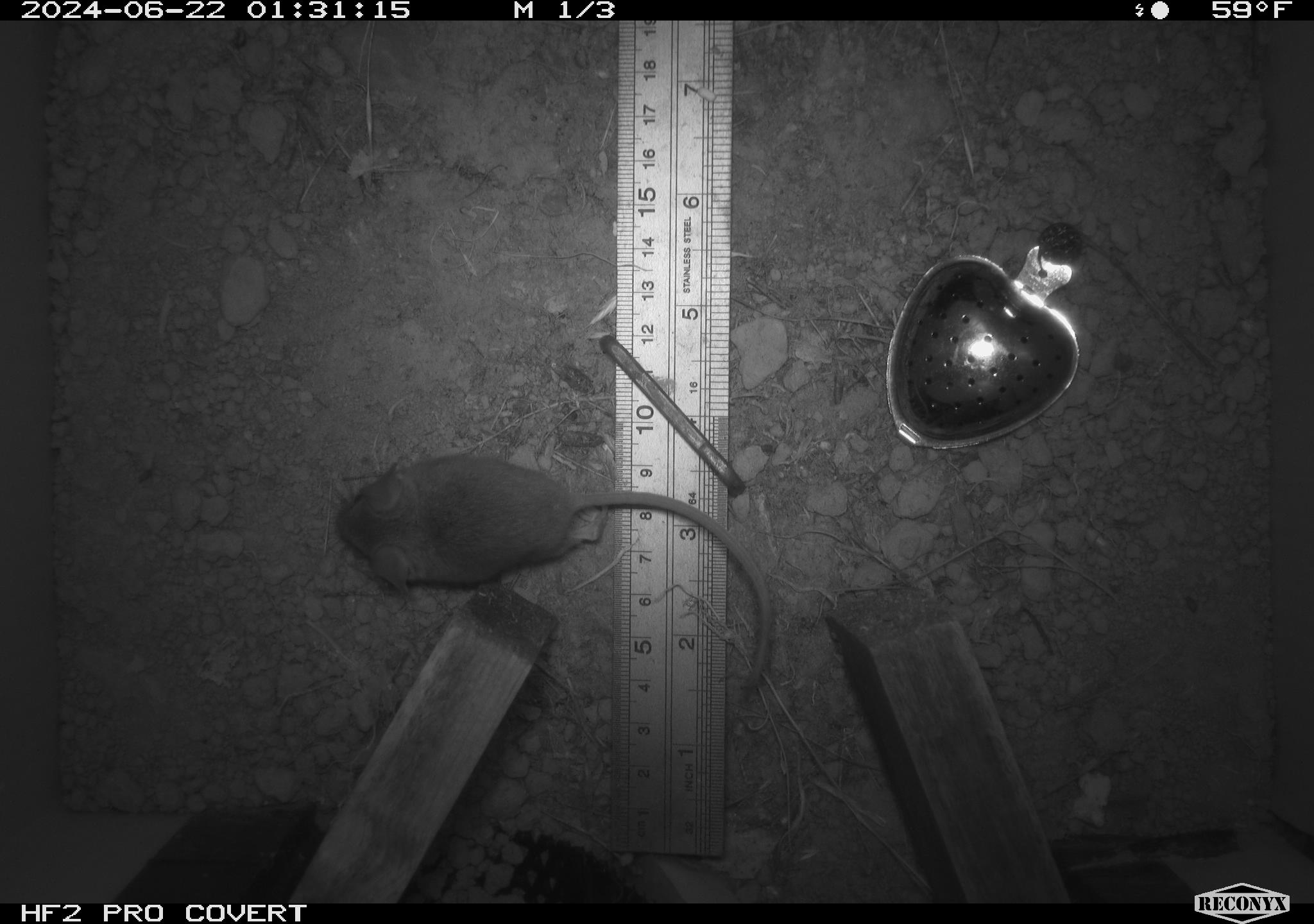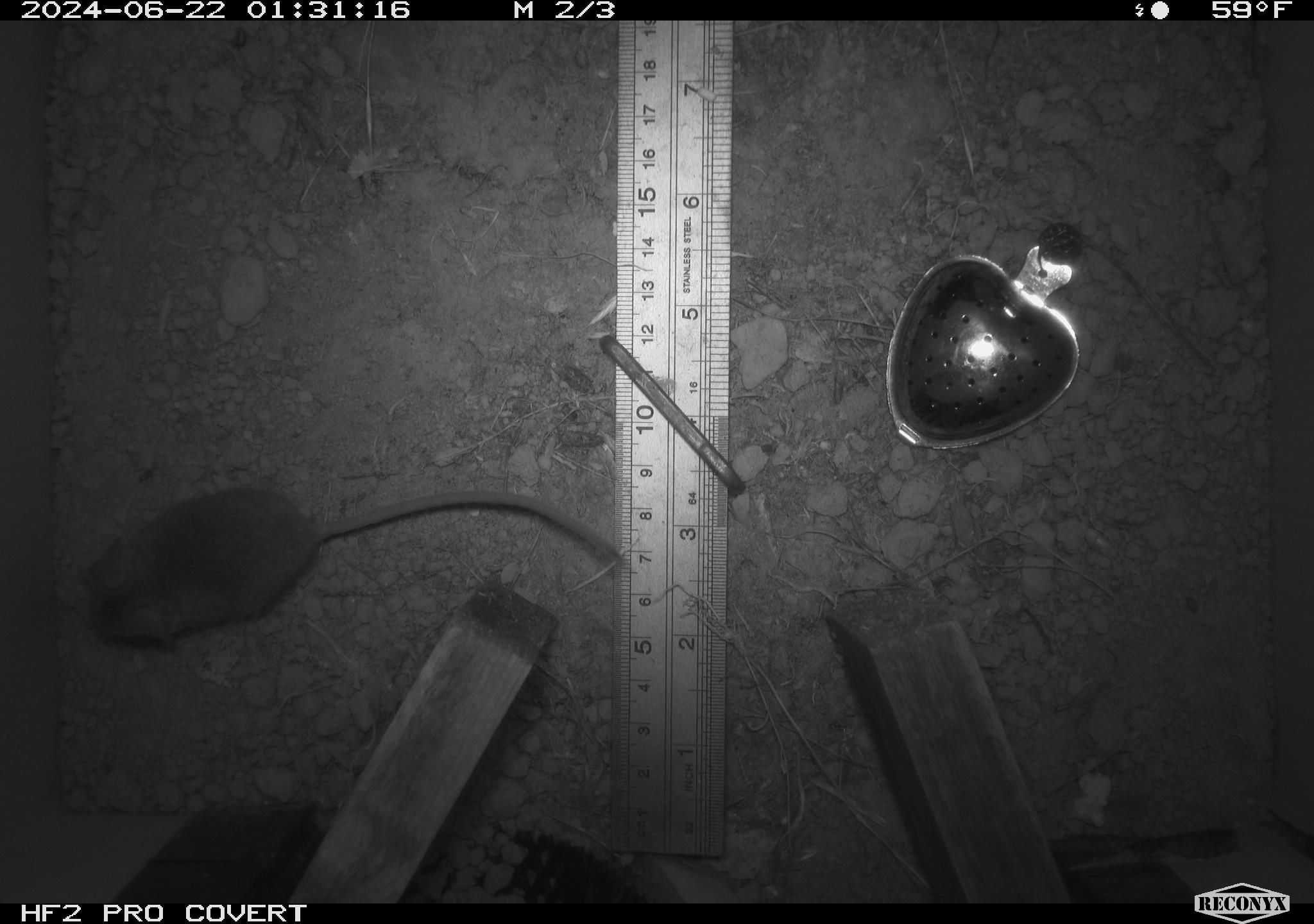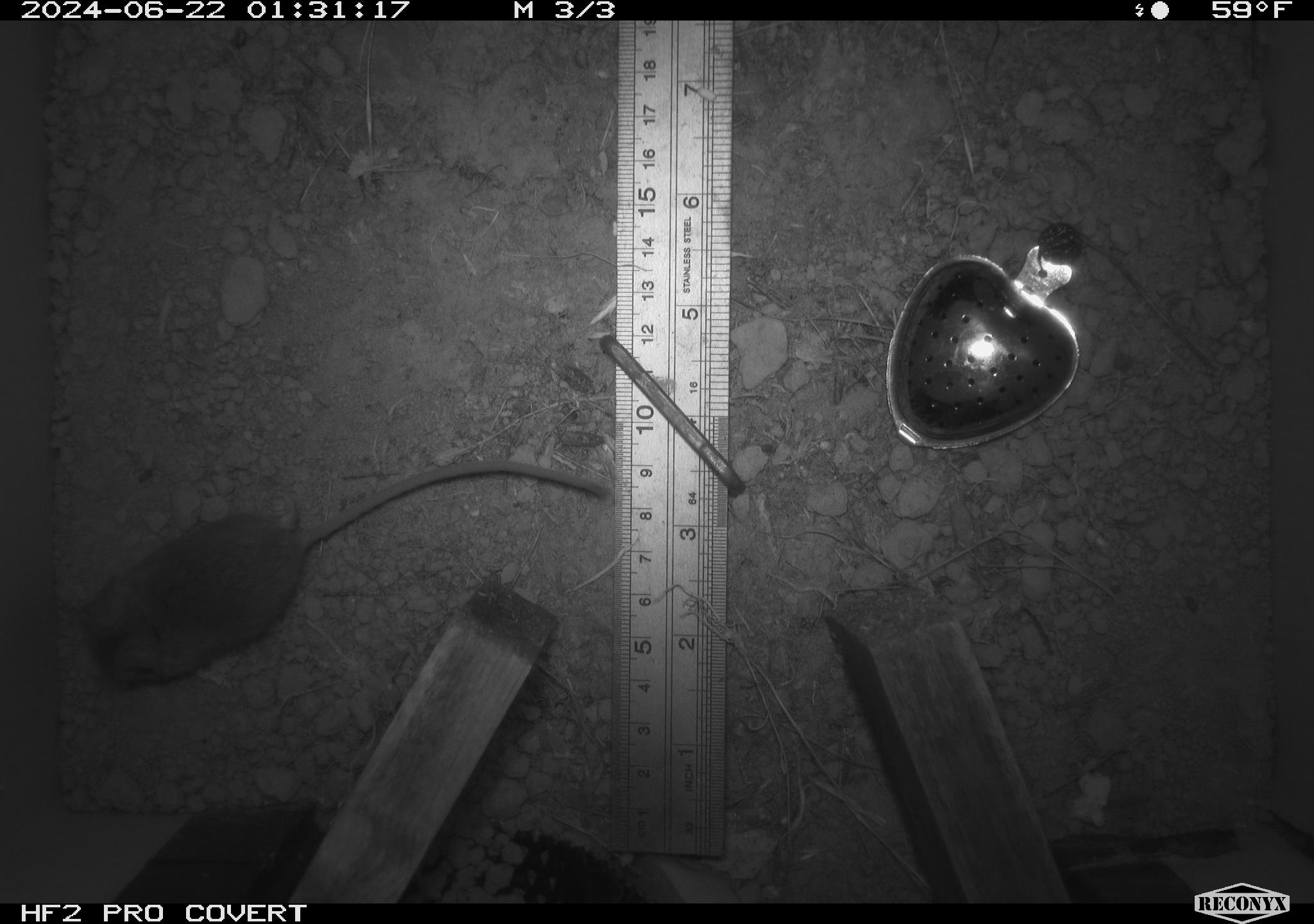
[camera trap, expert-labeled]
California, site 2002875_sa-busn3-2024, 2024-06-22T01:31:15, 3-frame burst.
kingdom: Animalia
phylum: Chordata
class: Mammalia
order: Rodentia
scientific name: Rodentia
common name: mouse species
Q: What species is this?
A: Mouse species (Rodentia).